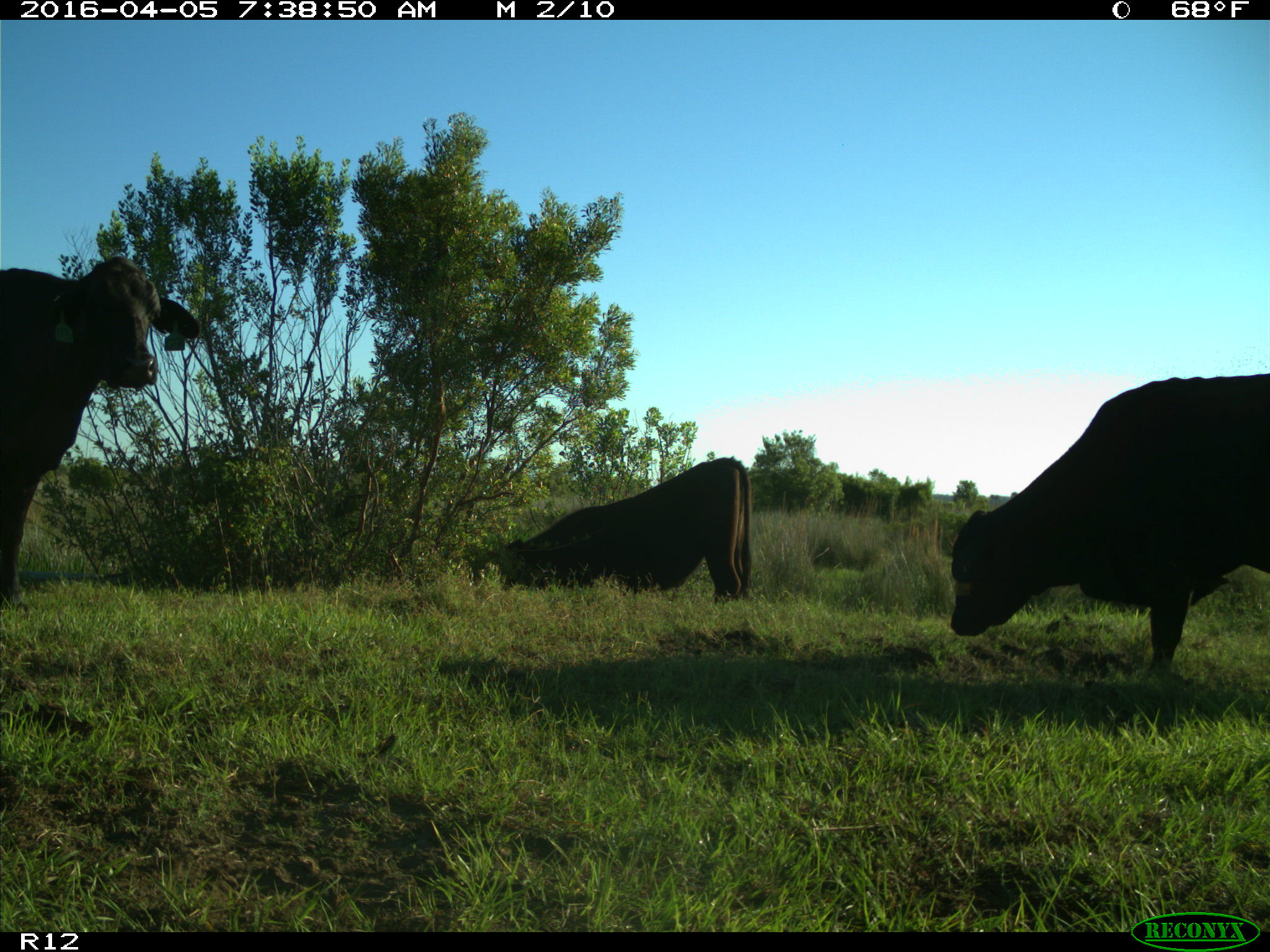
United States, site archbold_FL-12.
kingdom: Animalia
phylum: Chordata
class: Mammalia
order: Artiodactyla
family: Bovidae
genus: Bos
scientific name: Bos taurus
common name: domestic cow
Bos taurus (domestic cow).